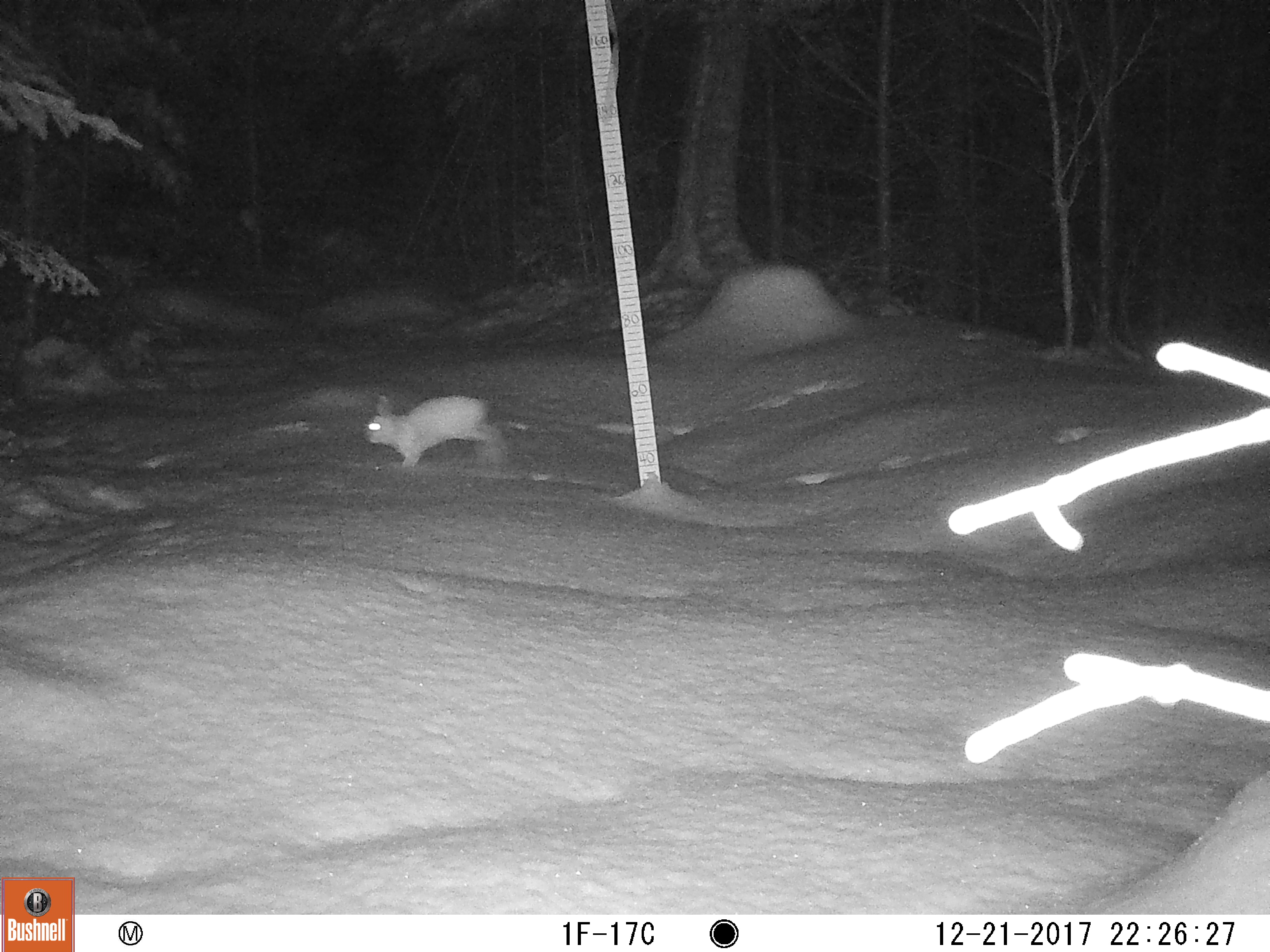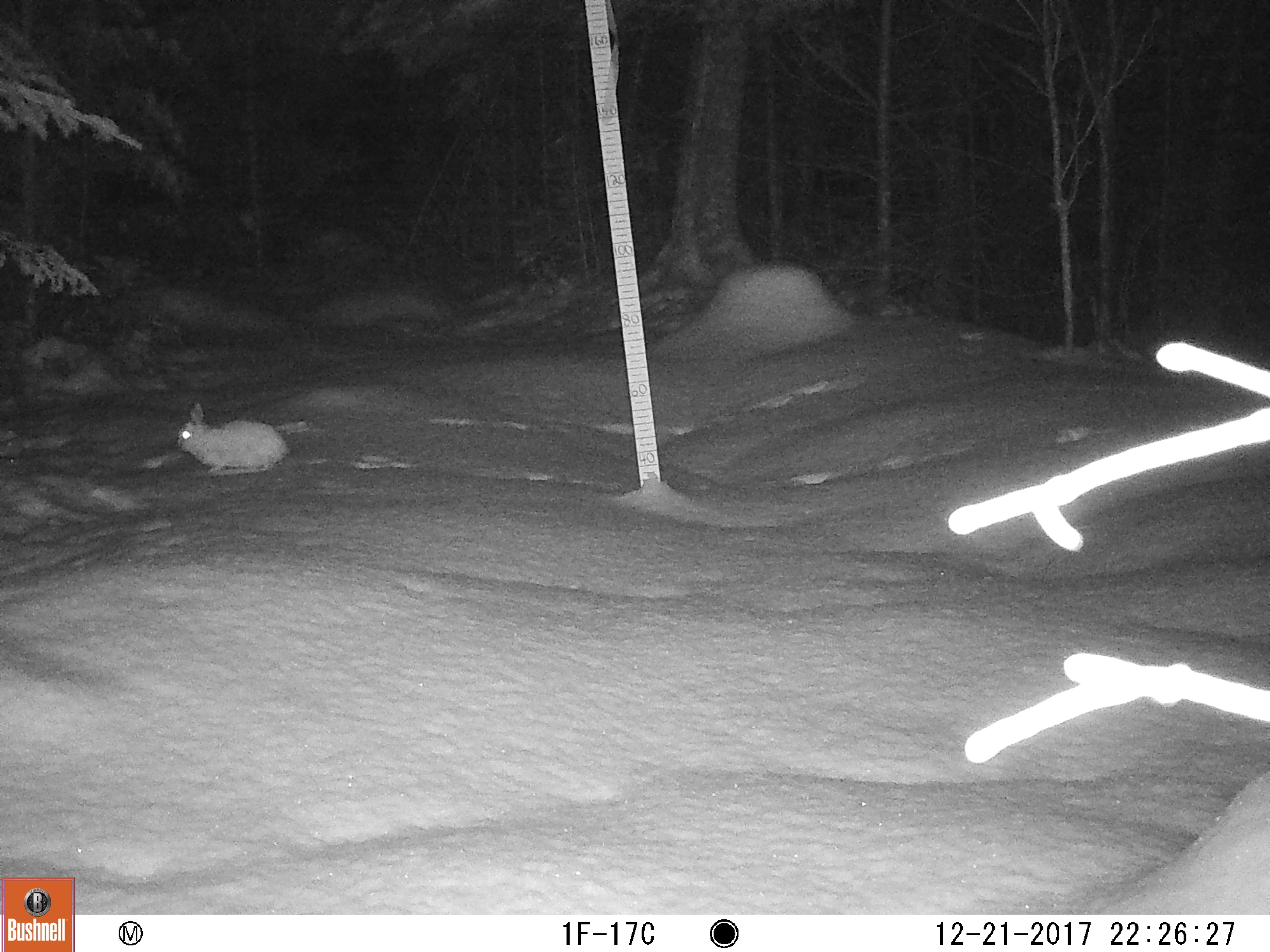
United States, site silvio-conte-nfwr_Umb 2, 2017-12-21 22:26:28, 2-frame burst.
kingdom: Animalia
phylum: Chordata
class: Mammalia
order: Lagomorpha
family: Leporidae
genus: Lepus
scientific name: Lepus americanus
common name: snowshoe hare